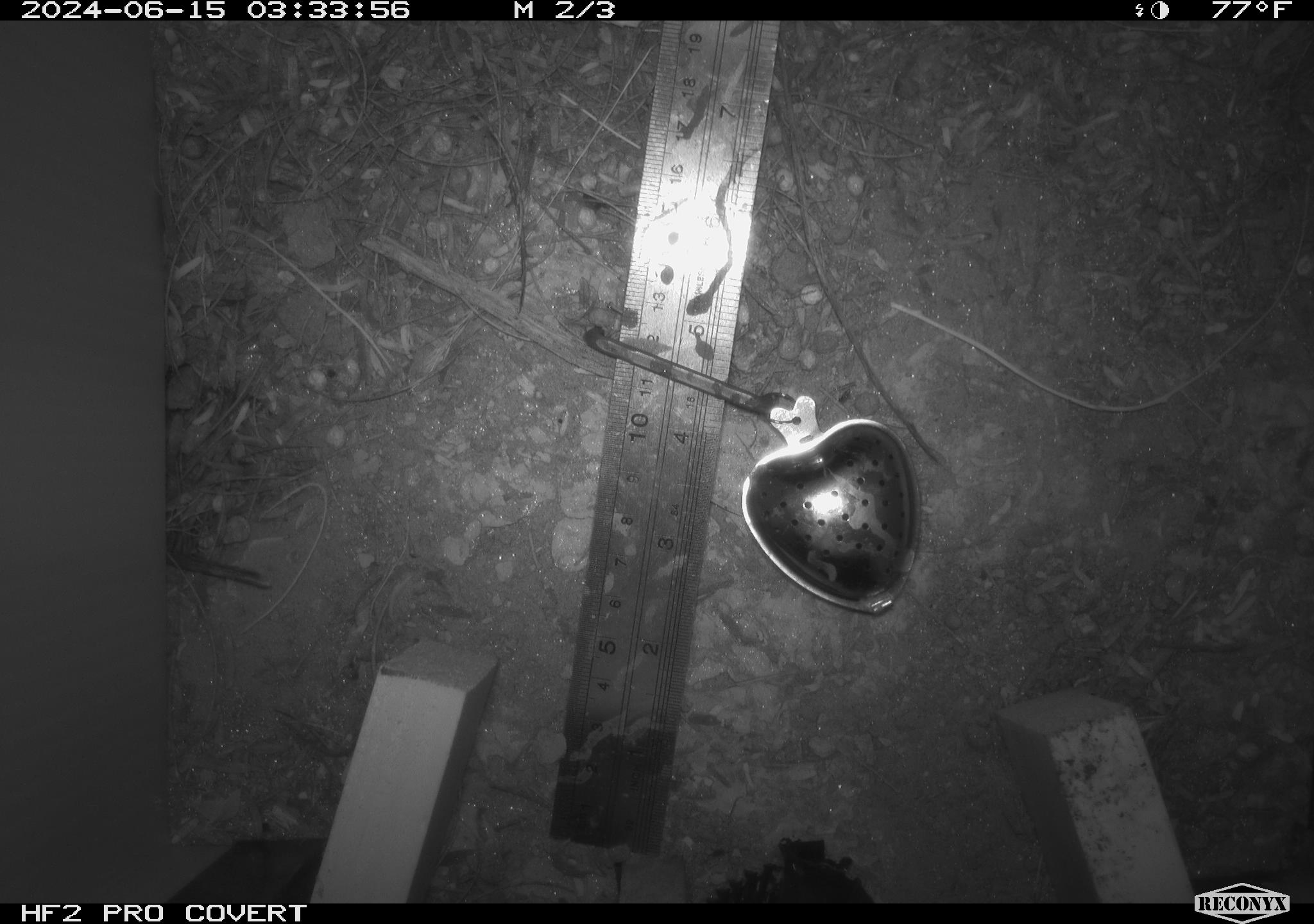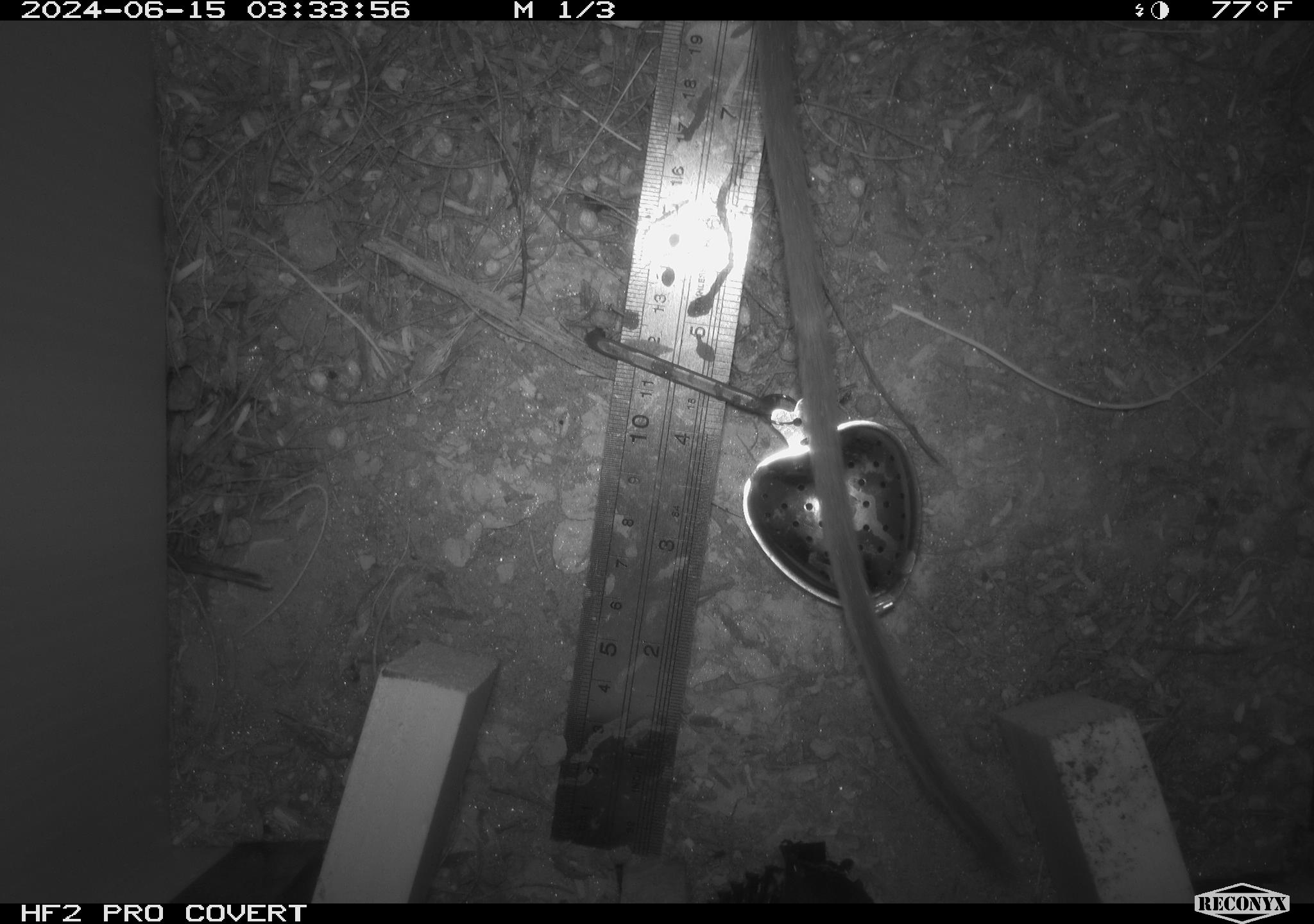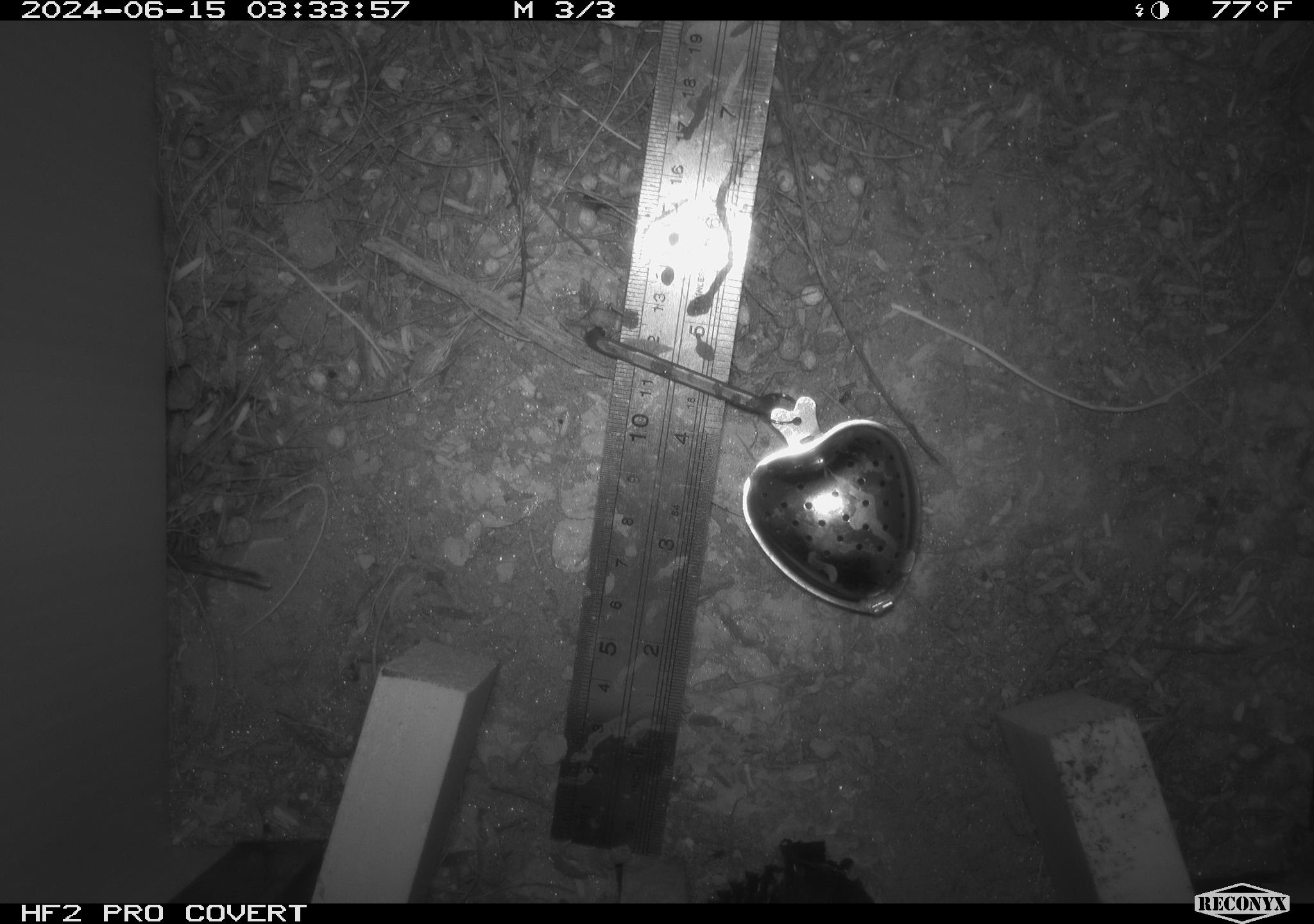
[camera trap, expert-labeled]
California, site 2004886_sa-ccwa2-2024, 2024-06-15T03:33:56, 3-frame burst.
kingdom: Animalia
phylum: Chordata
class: Mammalia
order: Rodentia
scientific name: Rodentia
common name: woodrat or rat or mouse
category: woodrat or rat or mouse species